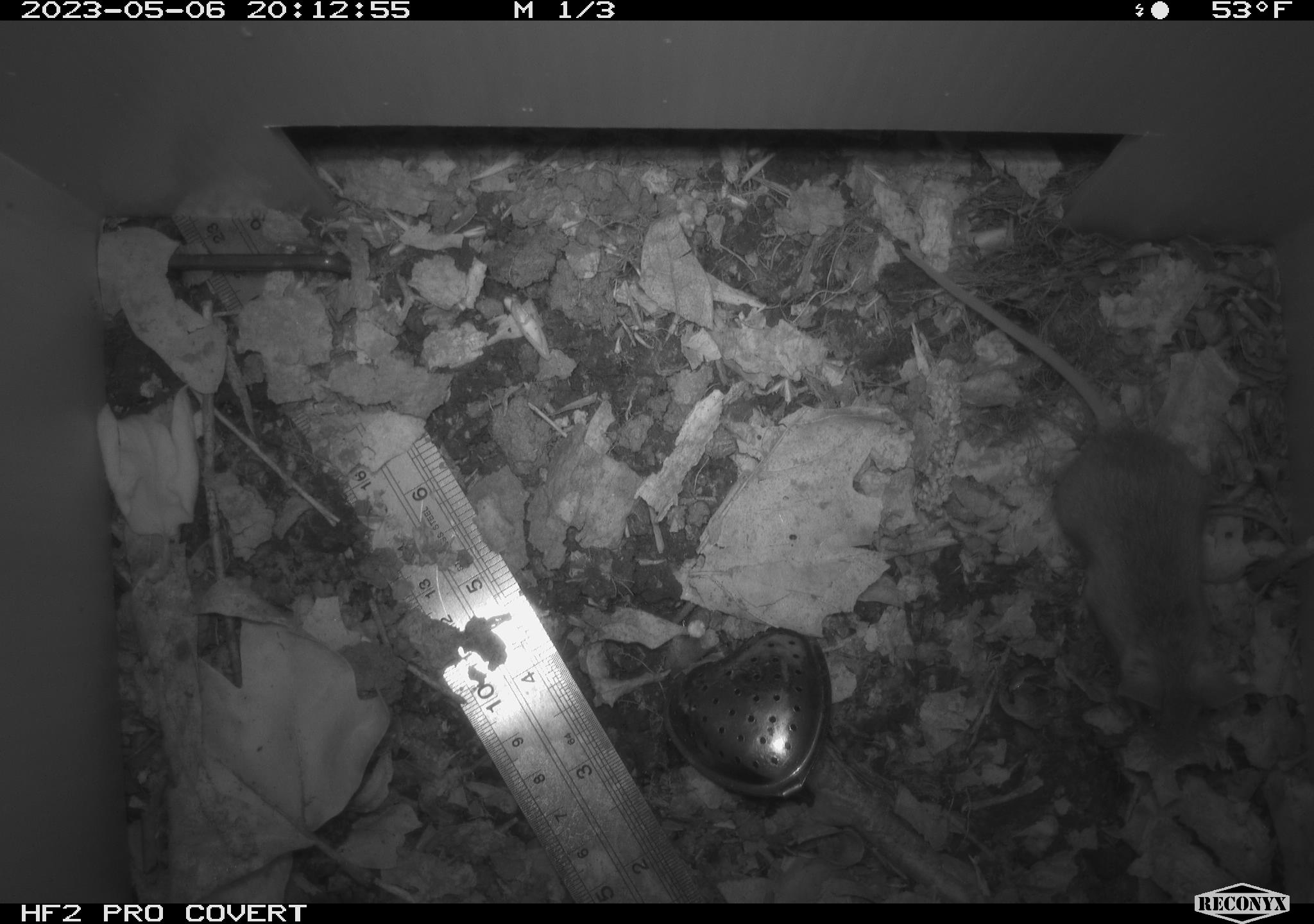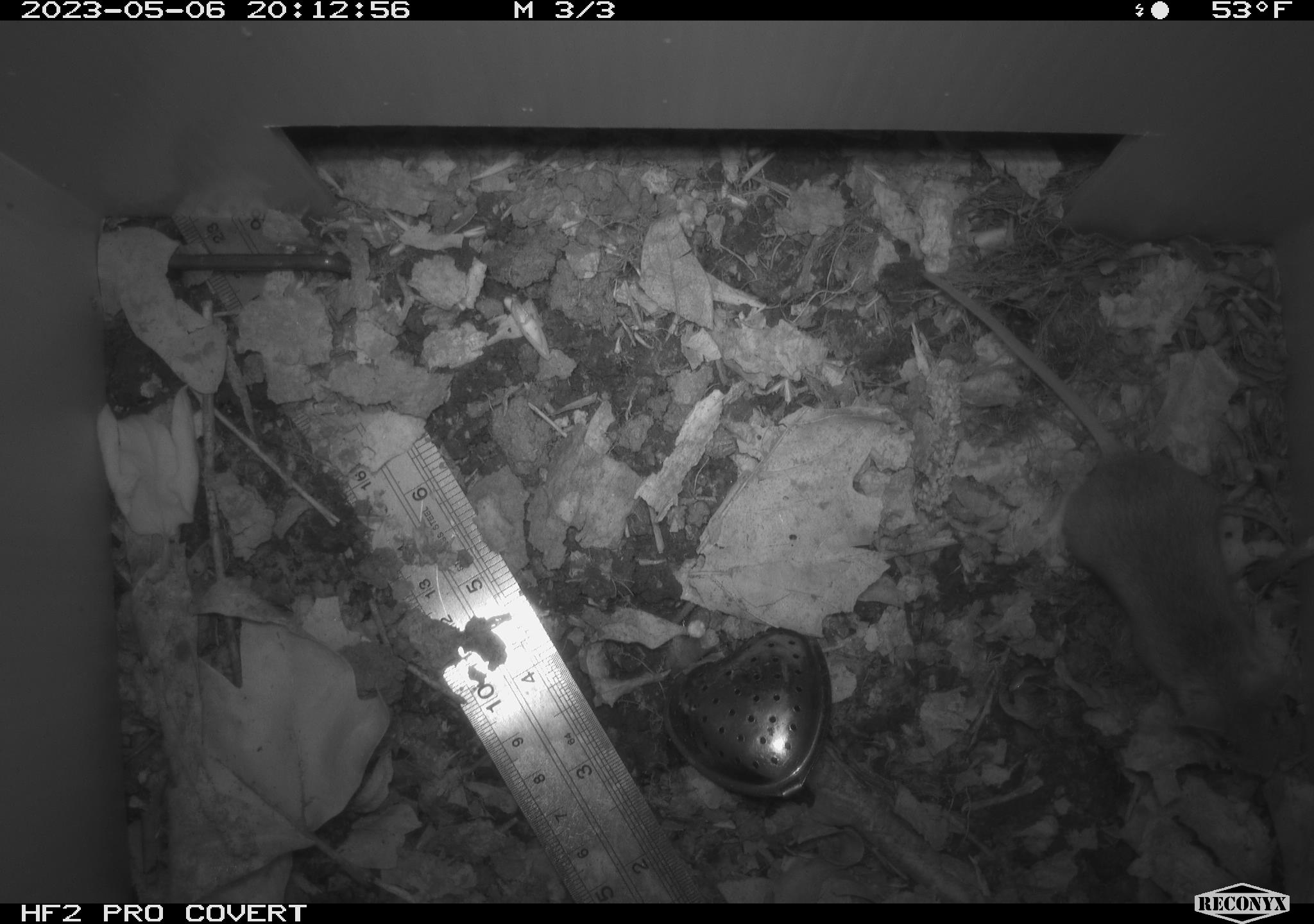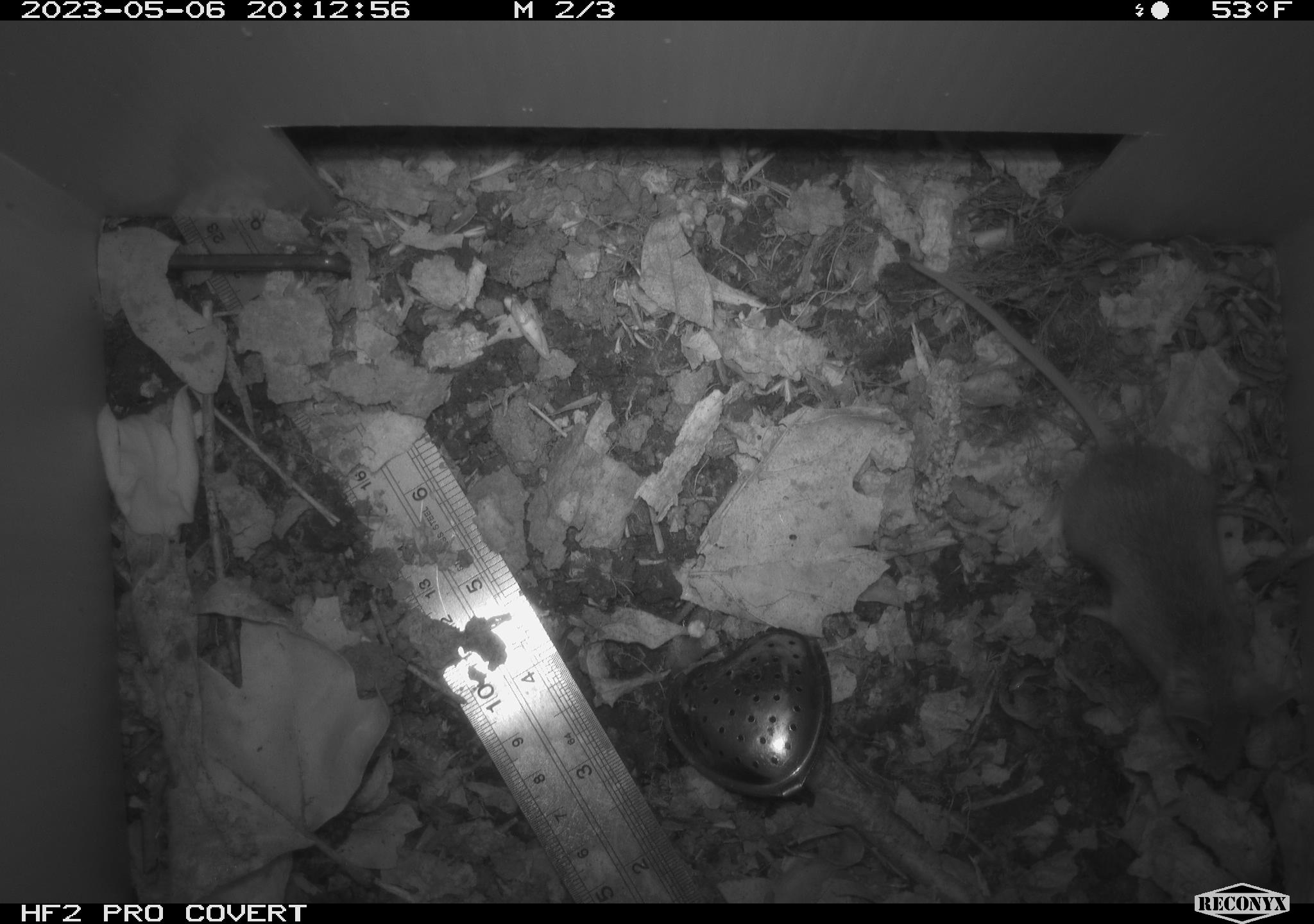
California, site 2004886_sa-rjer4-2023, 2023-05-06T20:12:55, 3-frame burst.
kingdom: Animalia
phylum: Chordata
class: Mammalia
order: Rodentia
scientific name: Rodentia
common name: mouse species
Mouse species (Rodentia).